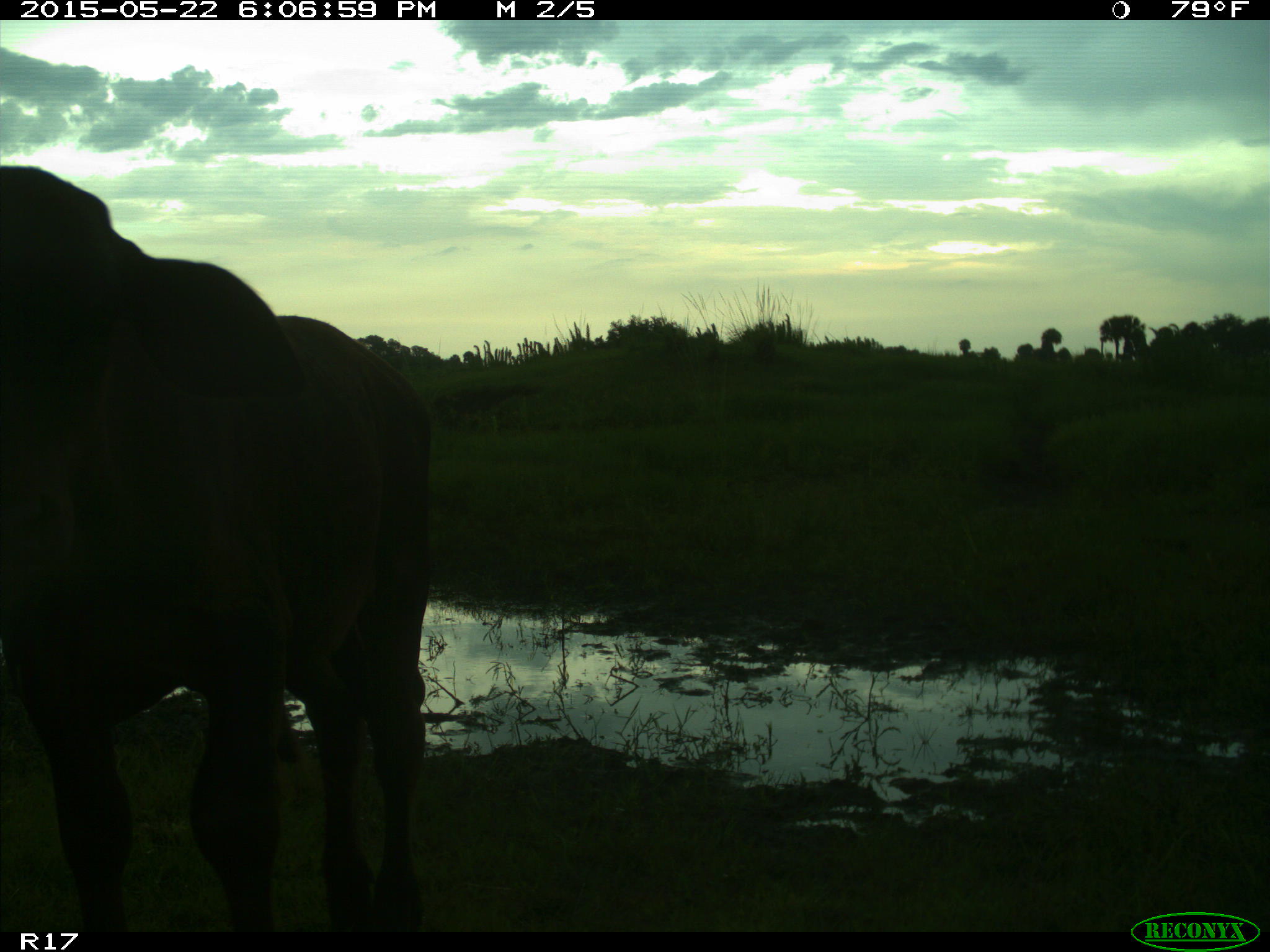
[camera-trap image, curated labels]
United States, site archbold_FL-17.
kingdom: Animalia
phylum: Chordata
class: Mammalia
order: Artiodactyla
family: Bovidae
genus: Bos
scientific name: Bos taurus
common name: domestic cow